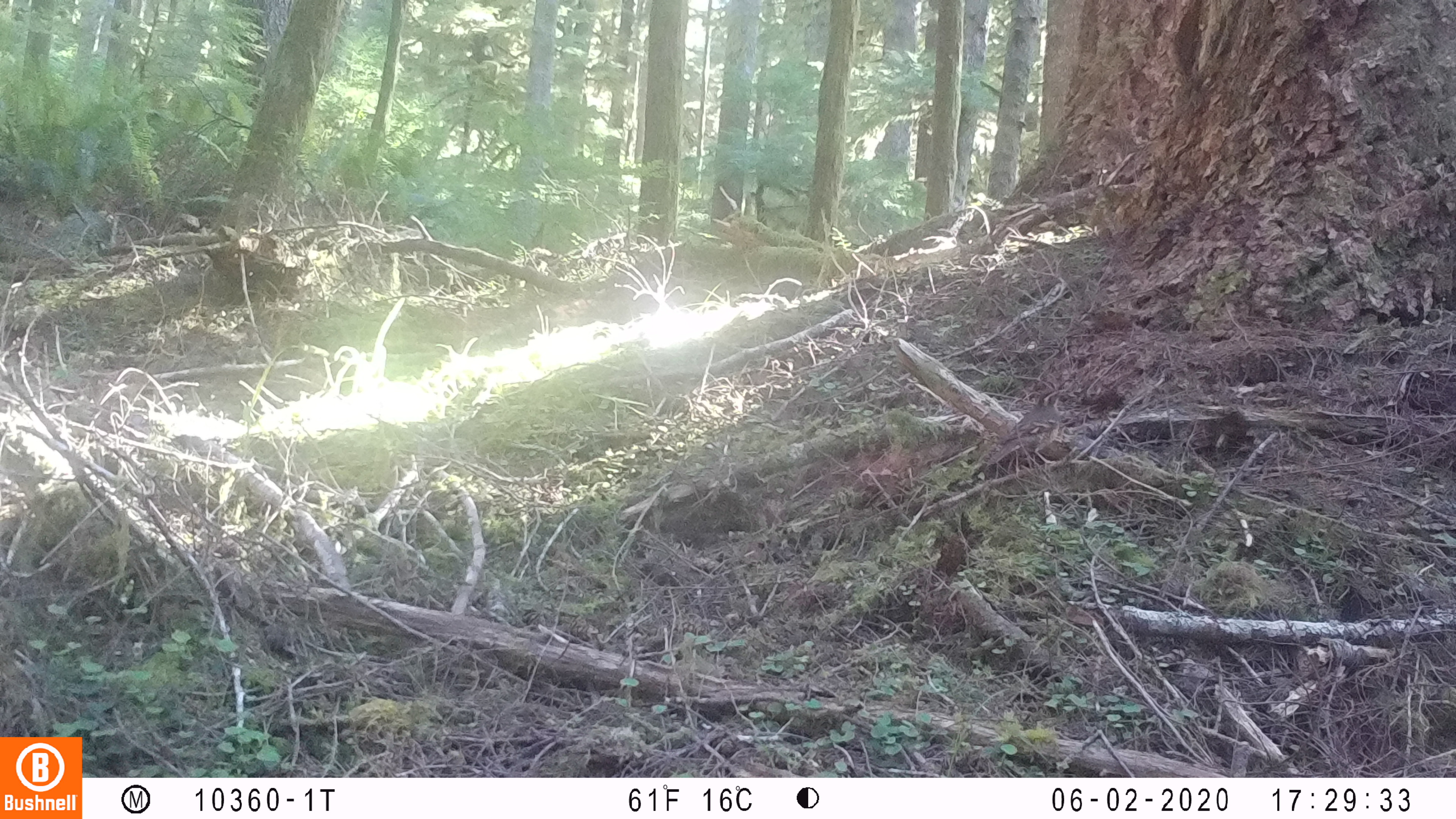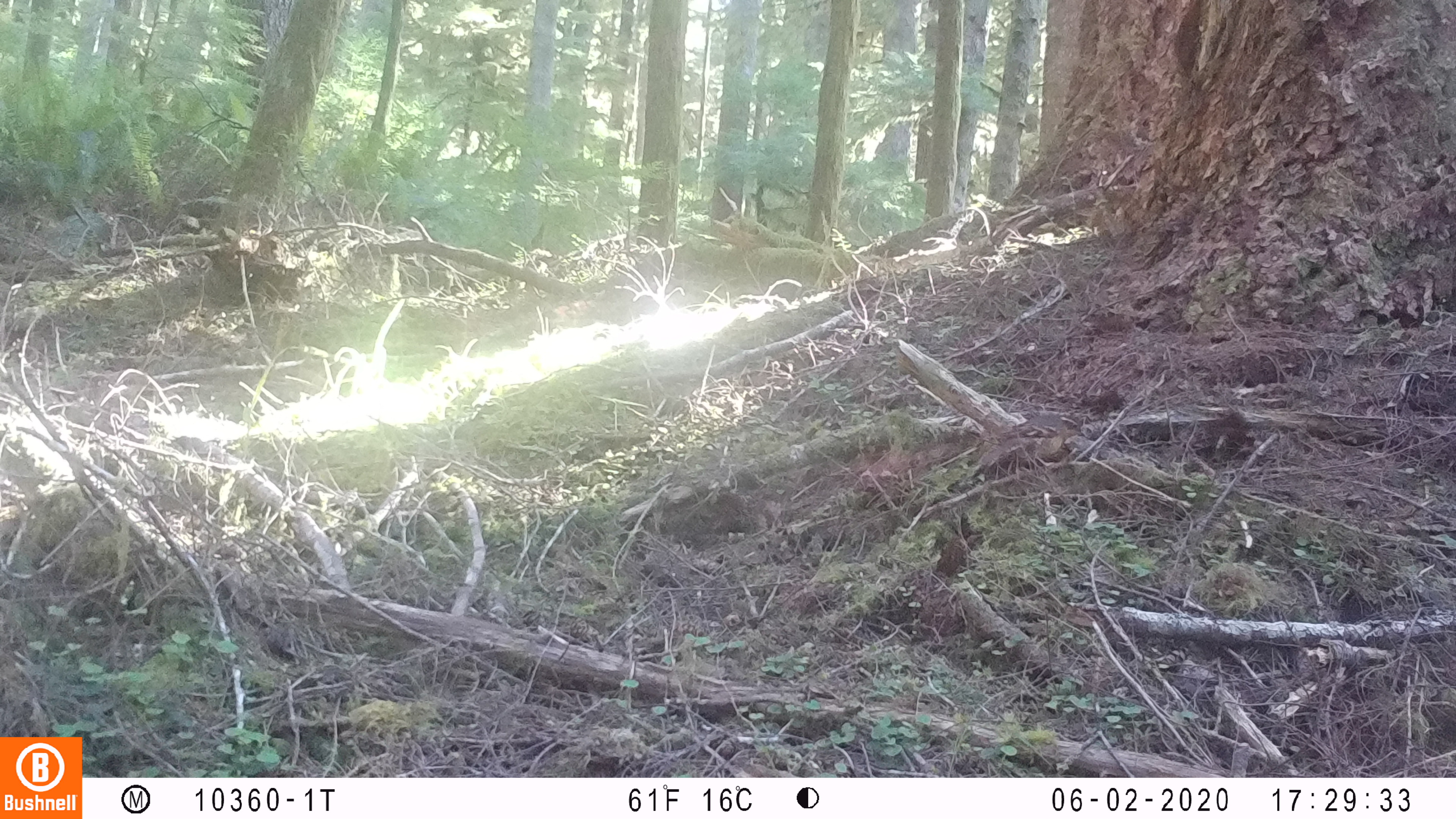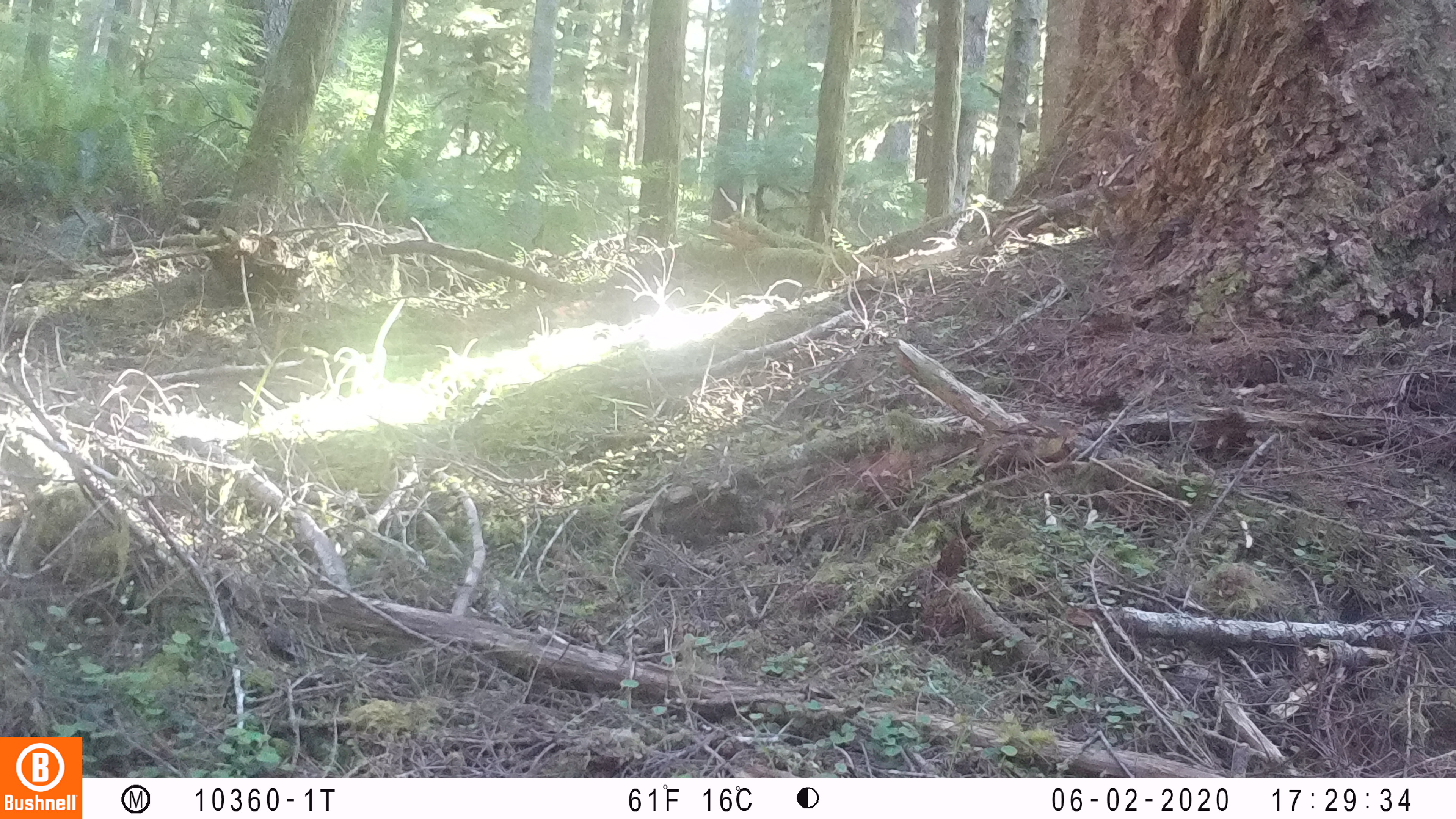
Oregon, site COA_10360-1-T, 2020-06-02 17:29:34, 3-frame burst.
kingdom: Animalia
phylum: Chordata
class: Aves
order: Passeriformes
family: Turdidae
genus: Ixoreus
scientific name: Ixoreus naevius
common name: varied thrush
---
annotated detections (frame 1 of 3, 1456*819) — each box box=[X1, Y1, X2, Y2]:
varied thrush: box=[991, 387, 1070, 466]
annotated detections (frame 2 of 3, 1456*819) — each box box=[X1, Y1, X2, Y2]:
varied thrush: box=[974, 413, 1087, 474]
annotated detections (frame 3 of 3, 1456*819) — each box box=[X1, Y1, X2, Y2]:
varied thrush: box=[962, 412, 1086, 475]